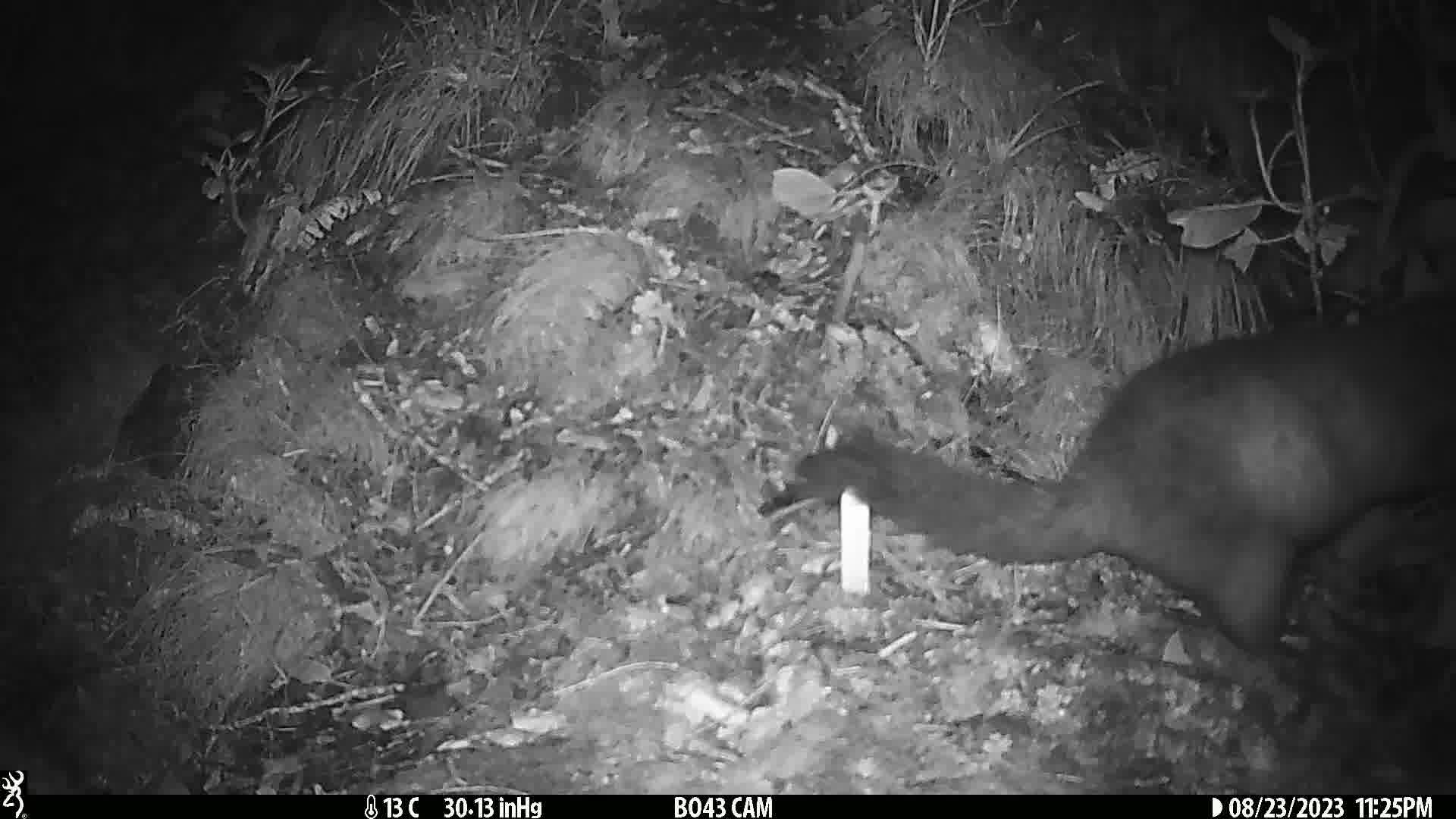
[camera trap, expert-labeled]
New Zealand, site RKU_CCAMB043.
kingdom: Animalia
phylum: Chordata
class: Mammalia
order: Diprotodontia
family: Phalangeridae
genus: Trichosurus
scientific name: Trichosurus vulpecula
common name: common brushtail possum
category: possum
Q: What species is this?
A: Possum (common brushtail possum) (Trichosurus vulpecula).